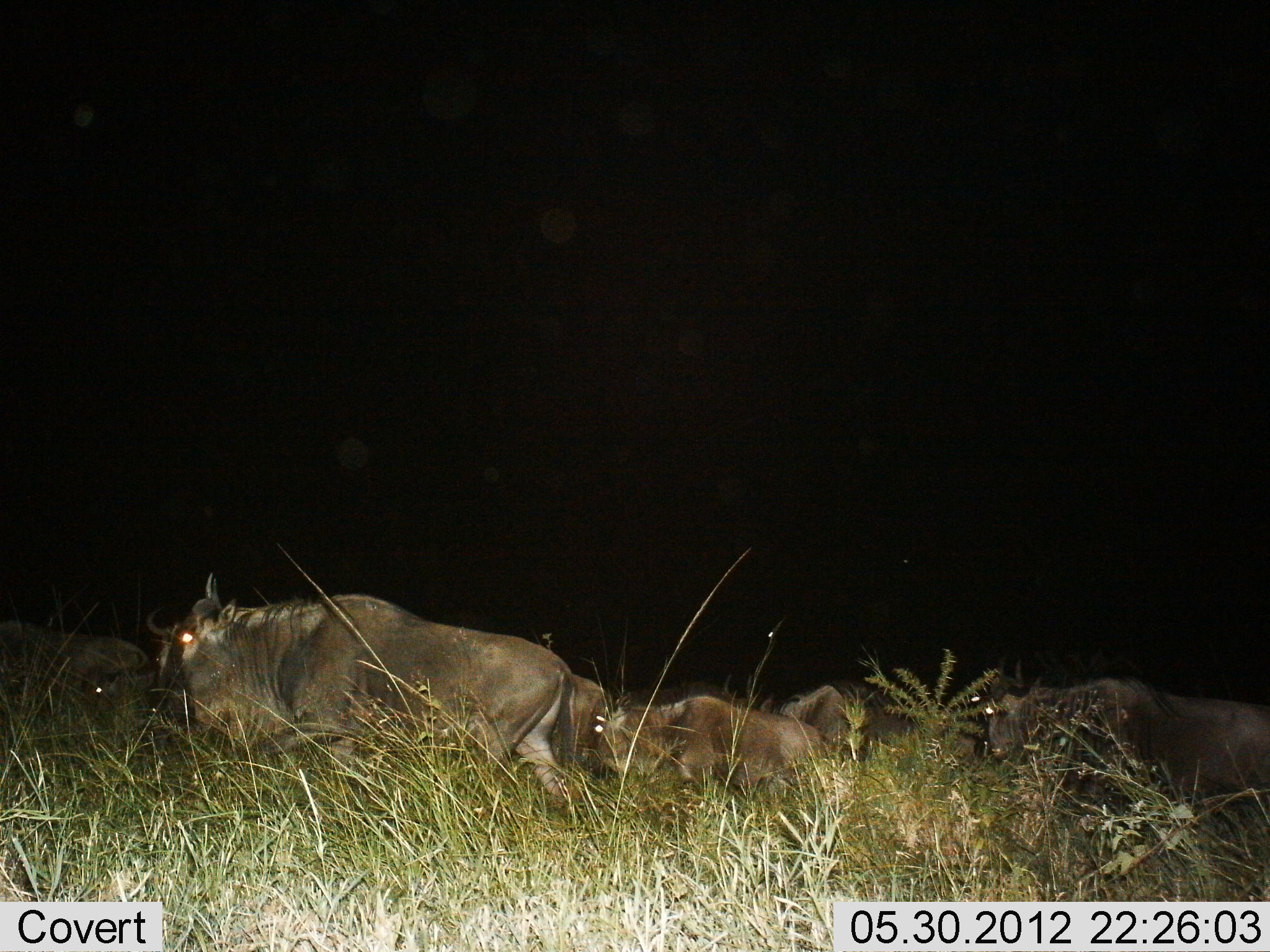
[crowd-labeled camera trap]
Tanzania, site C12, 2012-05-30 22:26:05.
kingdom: Animalia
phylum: Chordata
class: Mammalia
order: Artiodactyla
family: Bovidae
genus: Connochaetes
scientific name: Connochaetes taurinus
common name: blue wildebeest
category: wildebeest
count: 6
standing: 10%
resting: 10%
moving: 90%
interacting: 0%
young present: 10%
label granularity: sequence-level